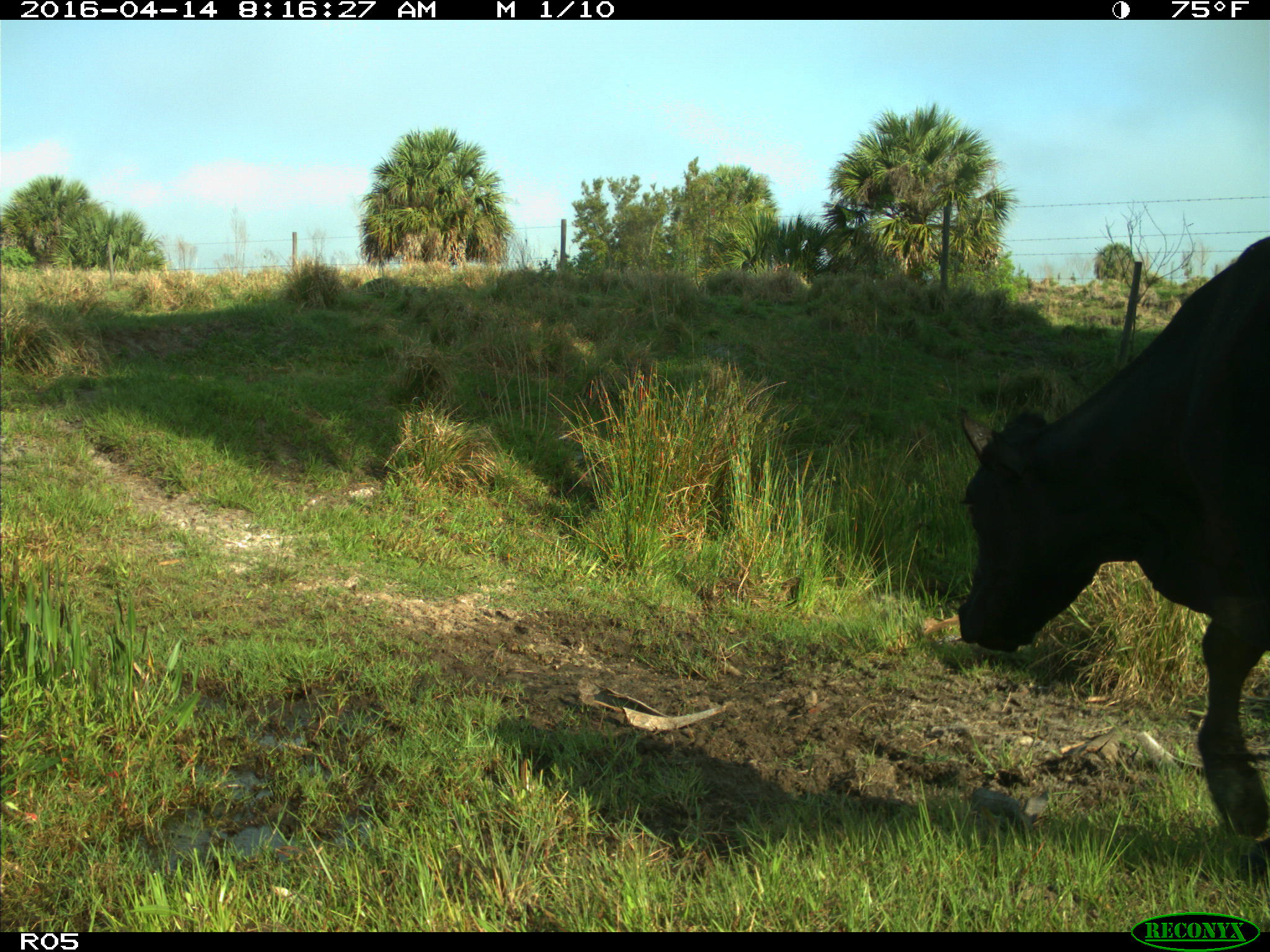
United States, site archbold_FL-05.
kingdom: Animalia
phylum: Chordata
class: Mammalia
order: Artiodactyla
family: Bovidae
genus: Bos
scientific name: Bos taurus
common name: domestic cow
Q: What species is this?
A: Bos taurus (domestic cow).